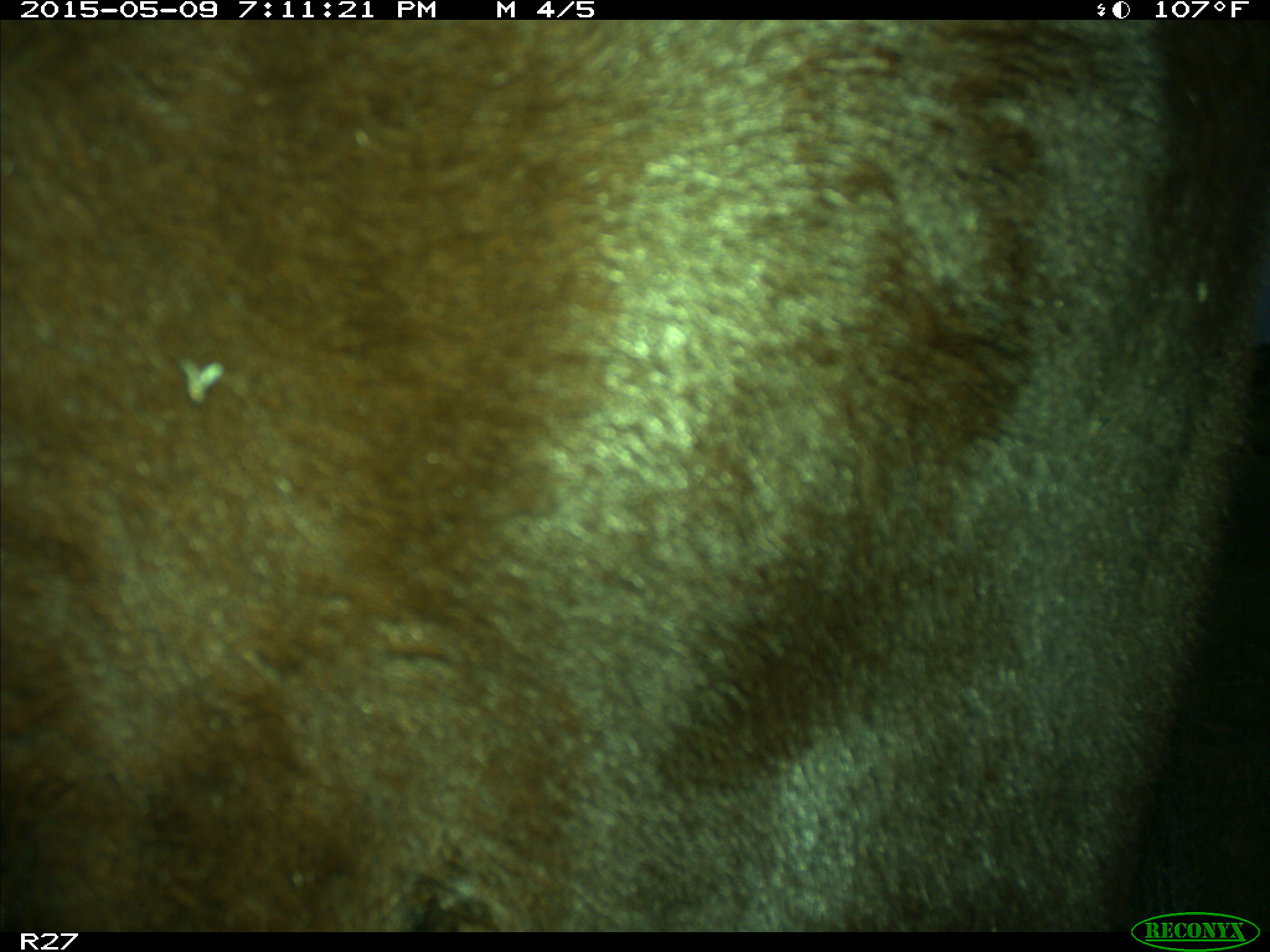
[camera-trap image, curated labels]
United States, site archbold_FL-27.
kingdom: Animalia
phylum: Chordata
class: Mammalia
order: Artiodactyla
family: Bovidae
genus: Bos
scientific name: Bos taurus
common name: domestic cow